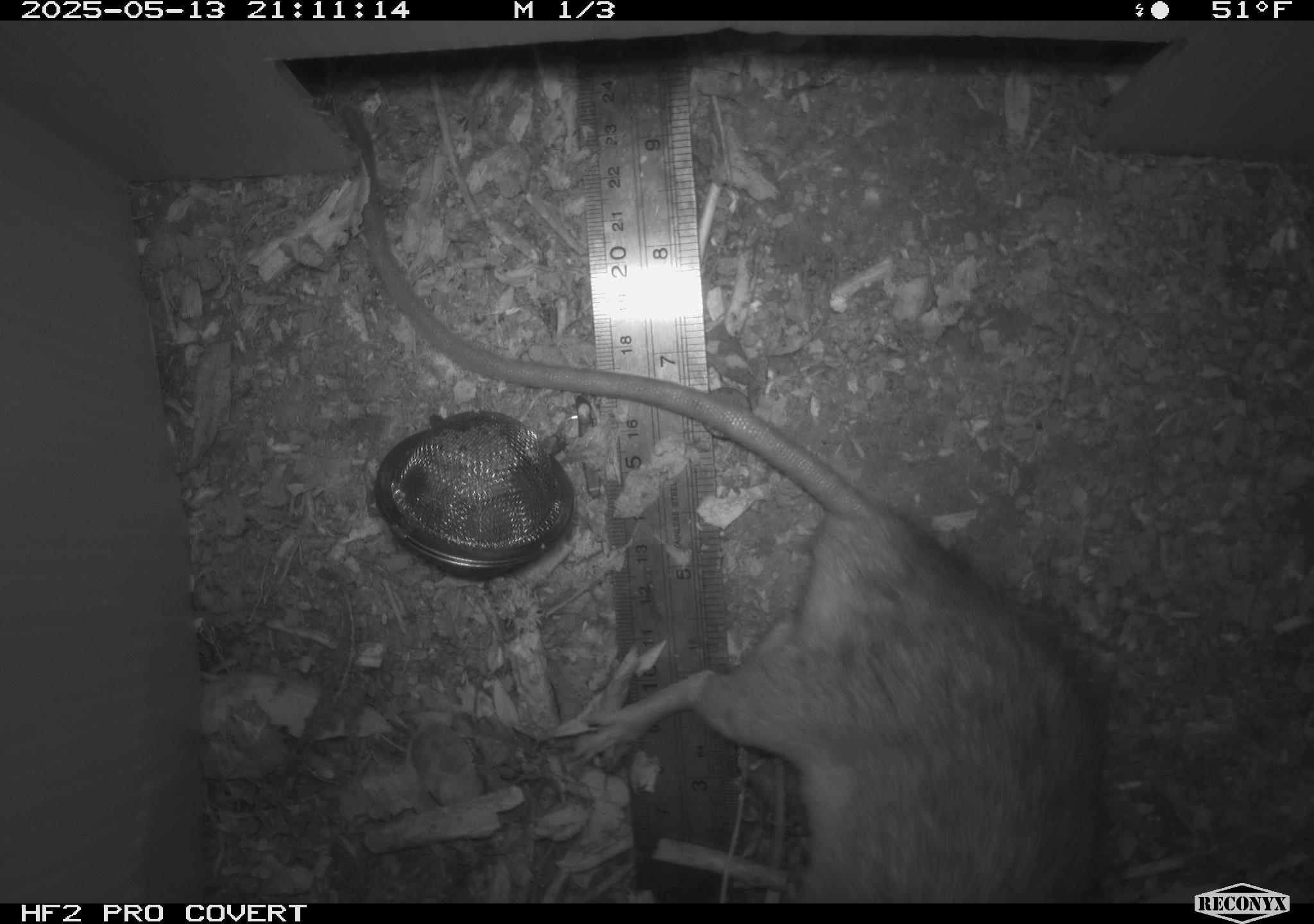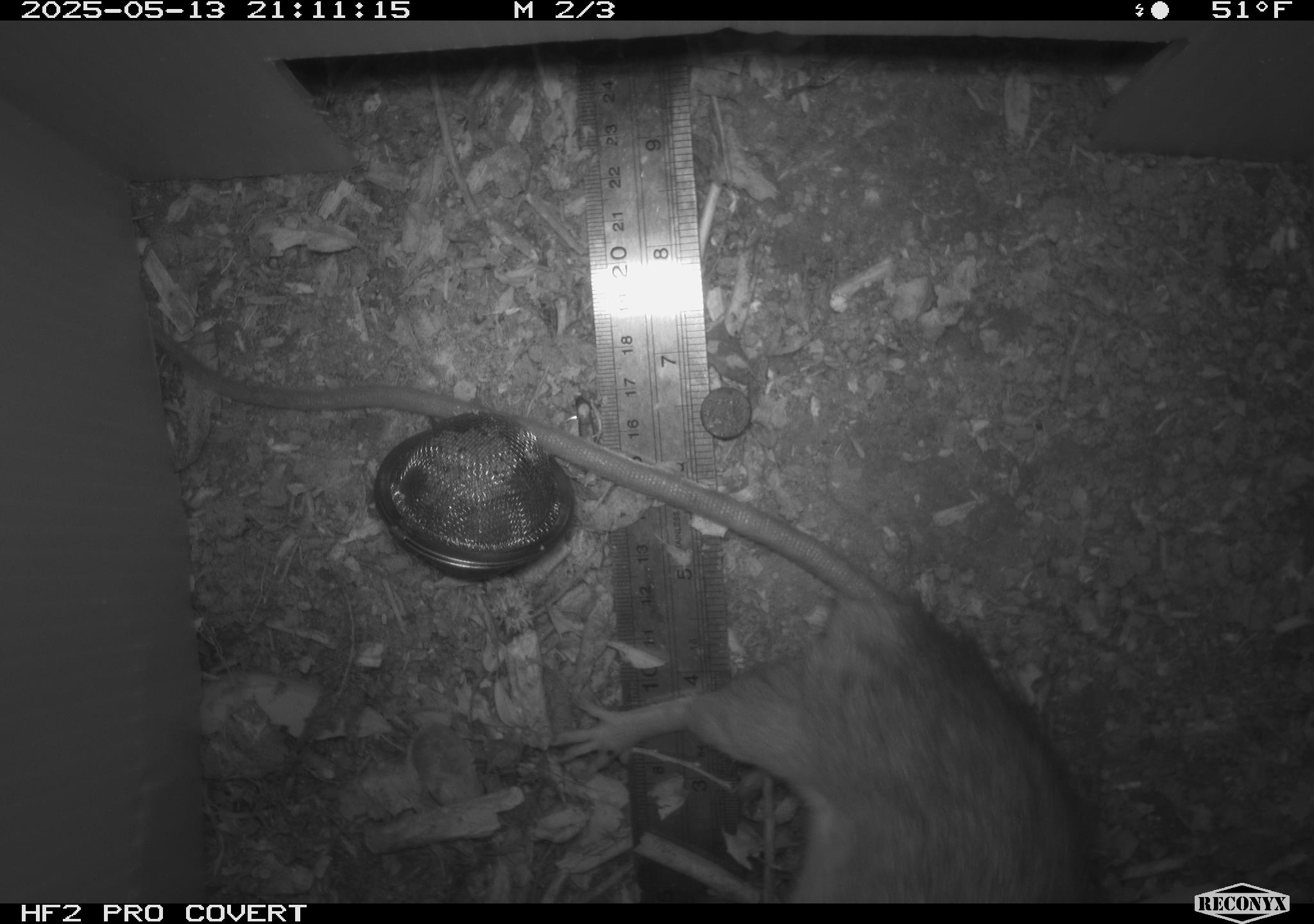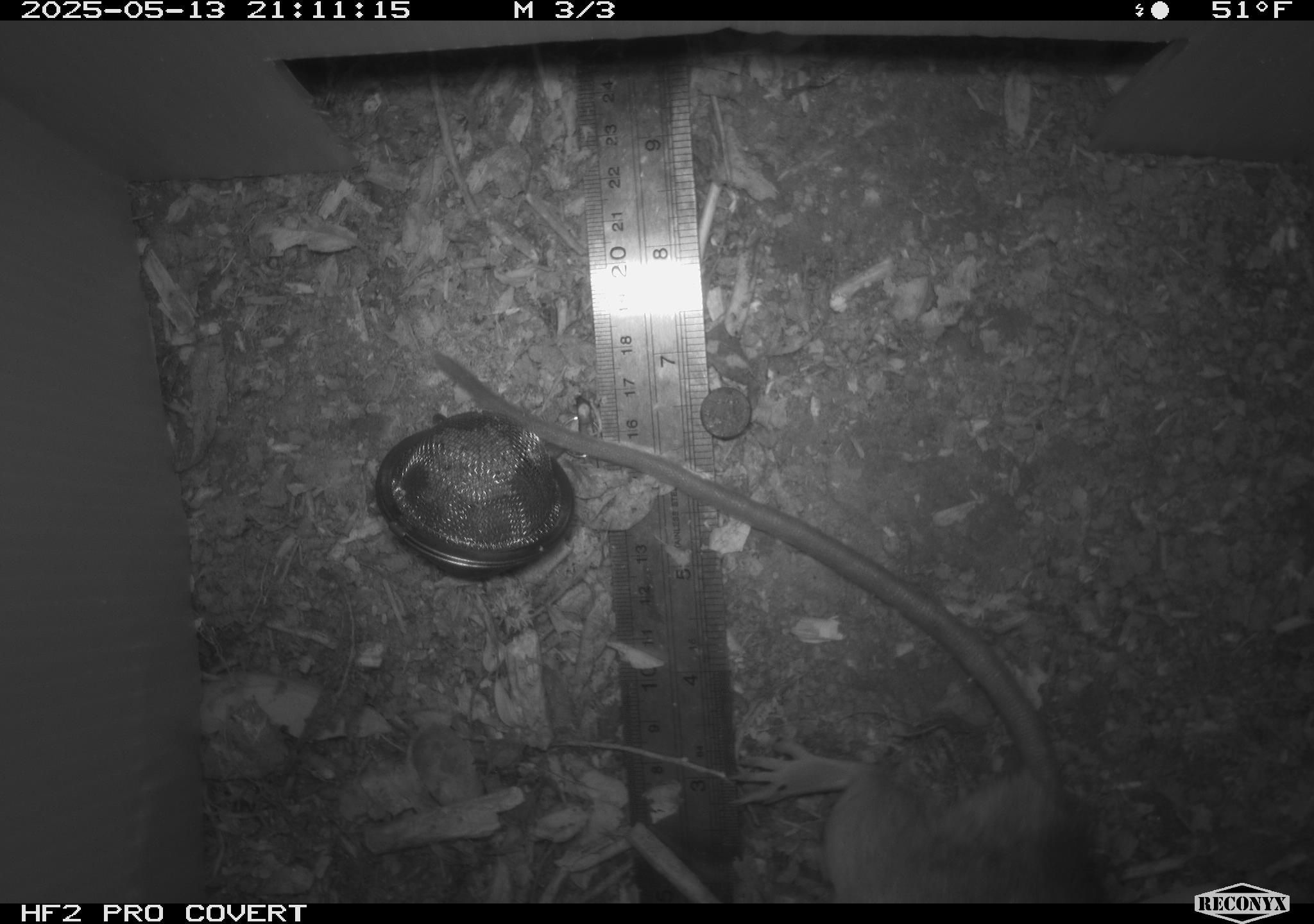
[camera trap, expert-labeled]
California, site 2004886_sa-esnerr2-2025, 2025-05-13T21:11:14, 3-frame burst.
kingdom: Animalia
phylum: Chordata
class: Mammalia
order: Rodentia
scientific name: Rodentia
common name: rodent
Rodent (Rodentia).